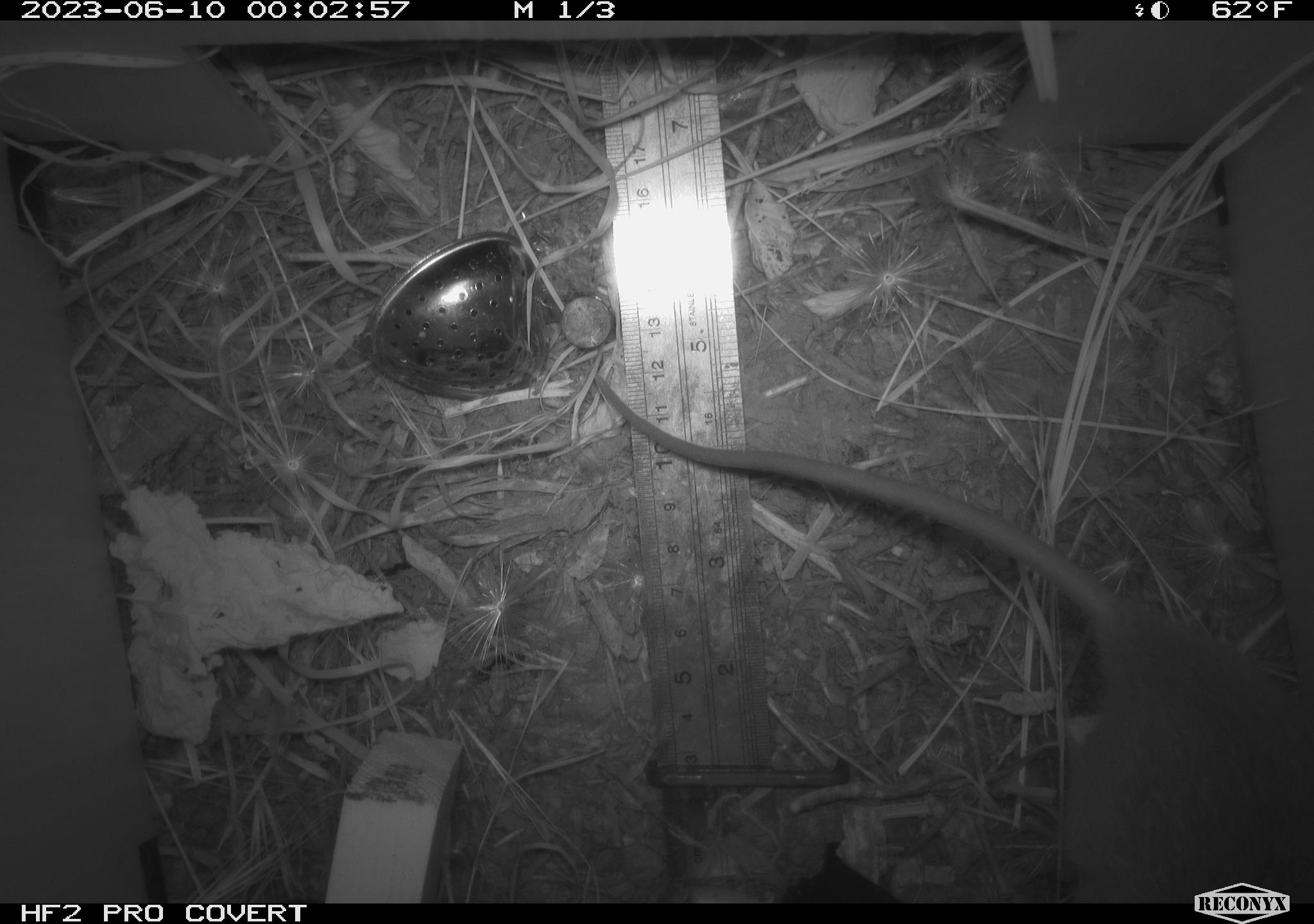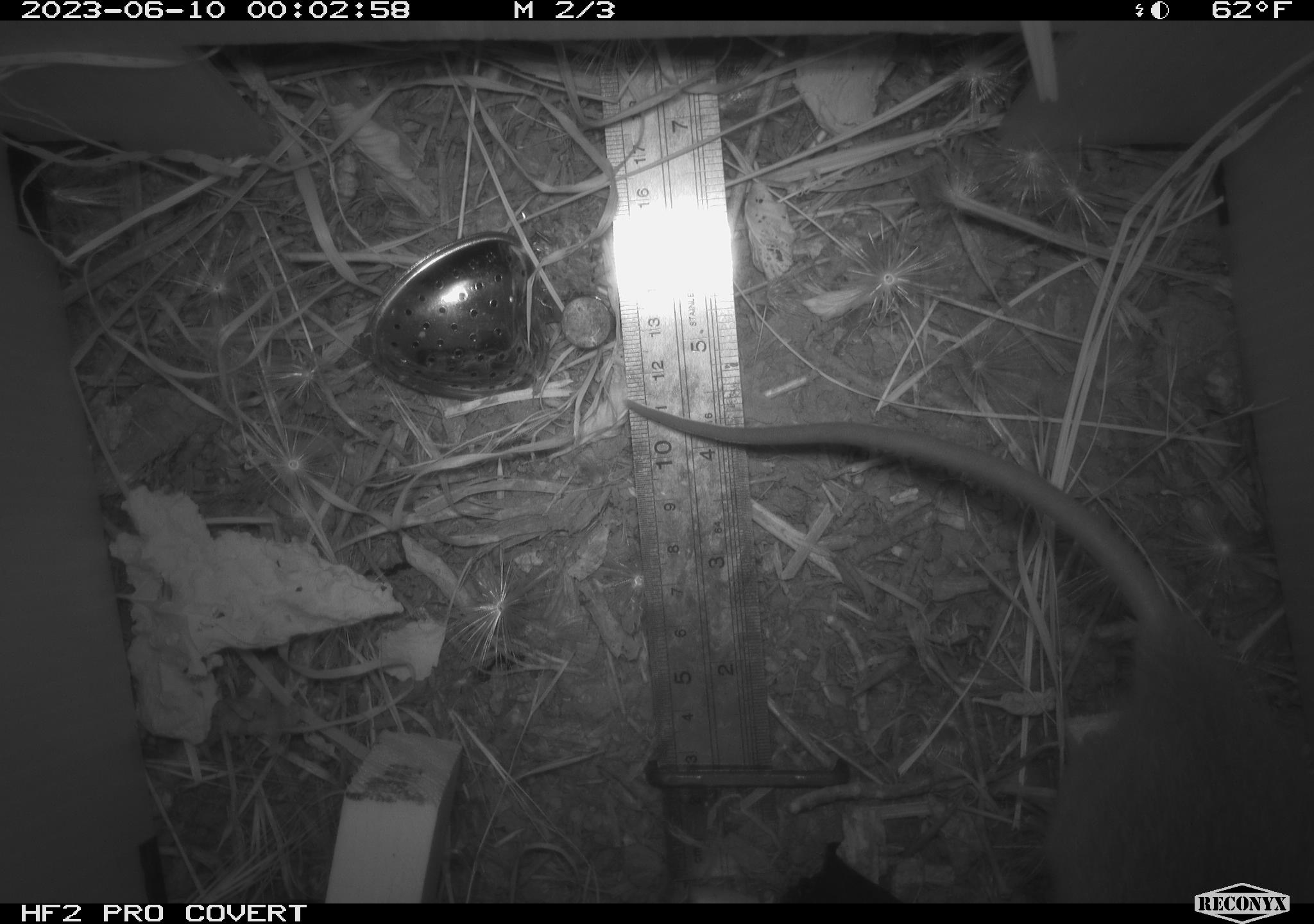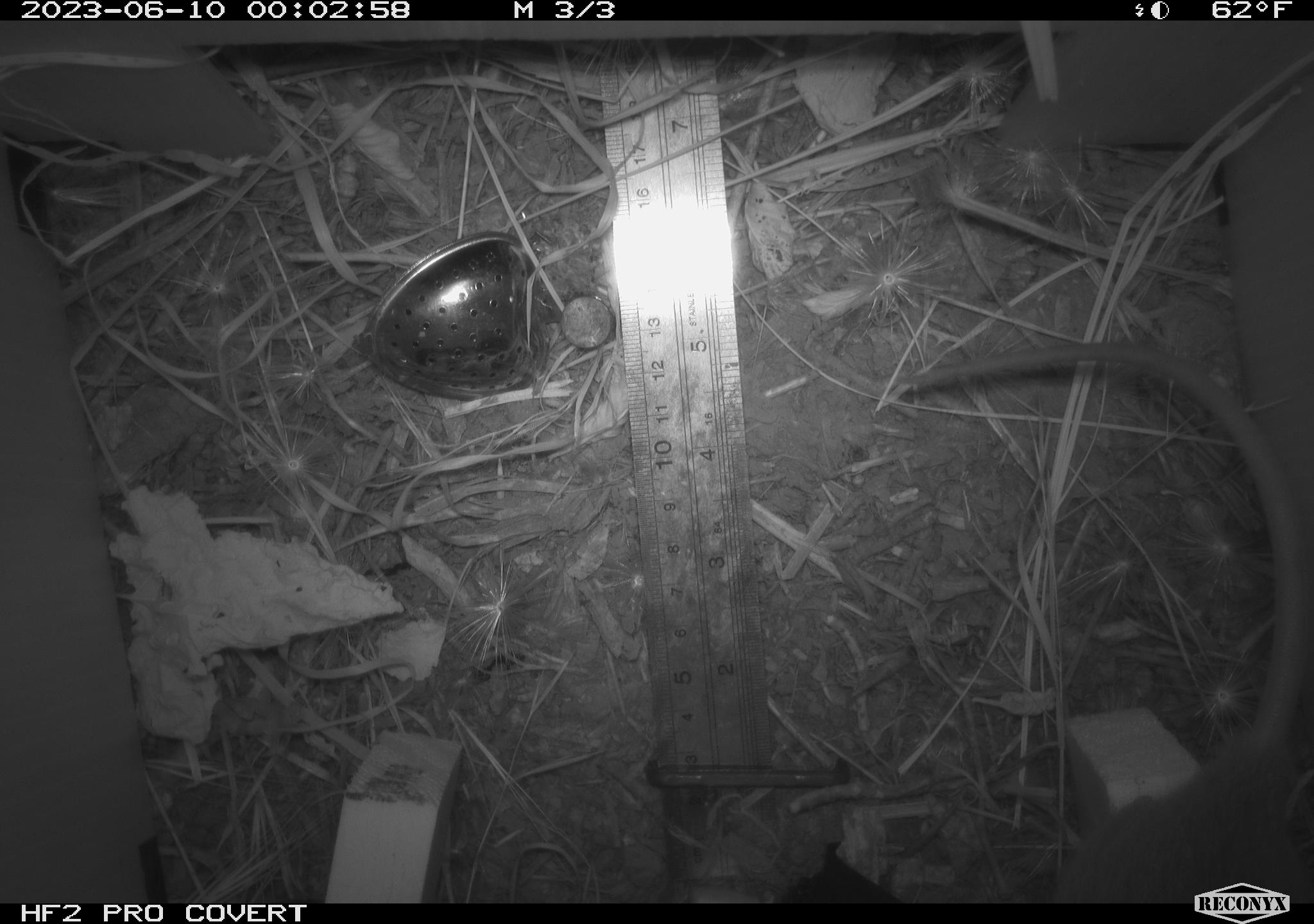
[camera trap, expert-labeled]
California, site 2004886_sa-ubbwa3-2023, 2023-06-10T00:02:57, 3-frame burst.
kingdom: Animalia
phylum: Chordata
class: Mammalia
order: Rodentia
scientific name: Rodentia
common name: mouse species